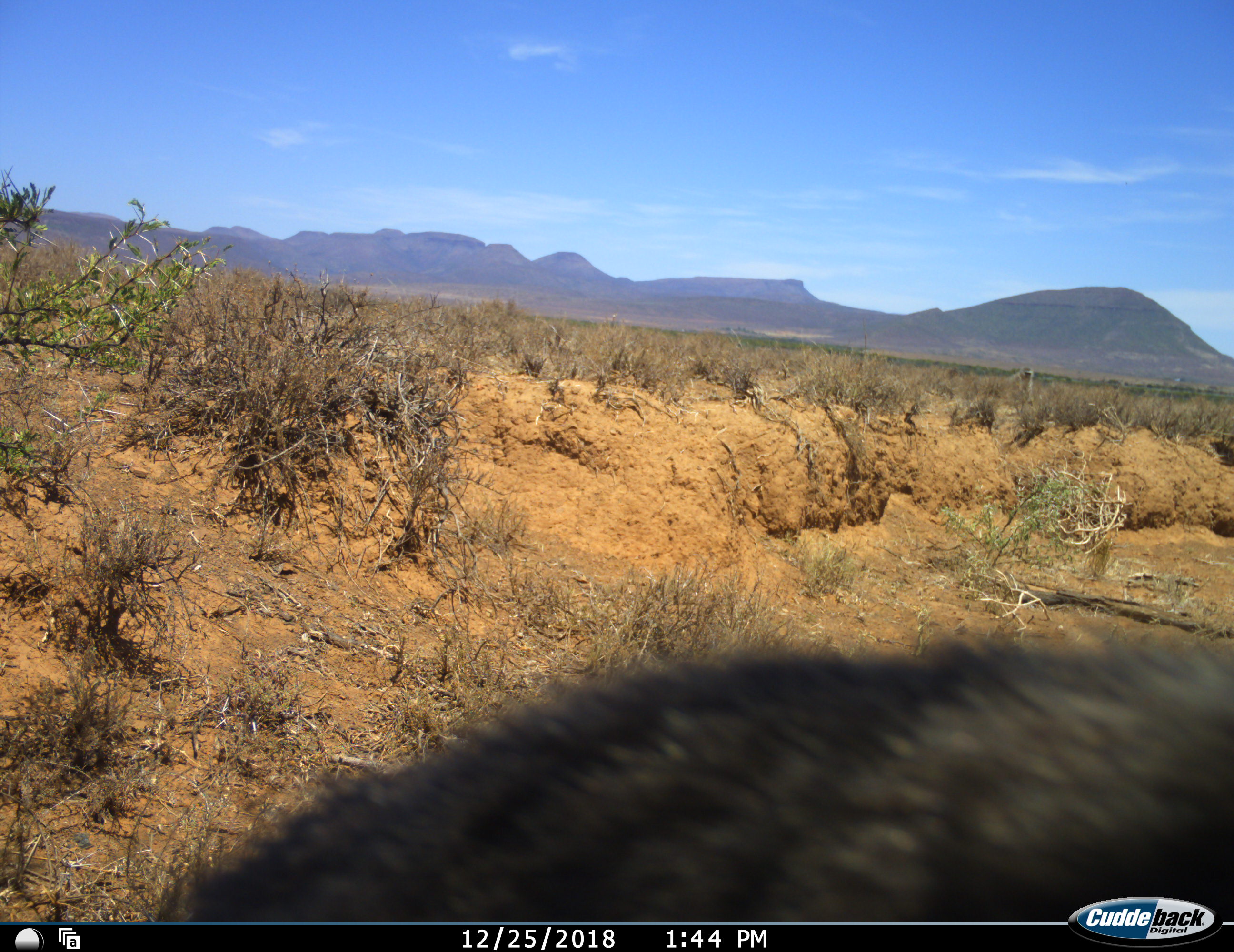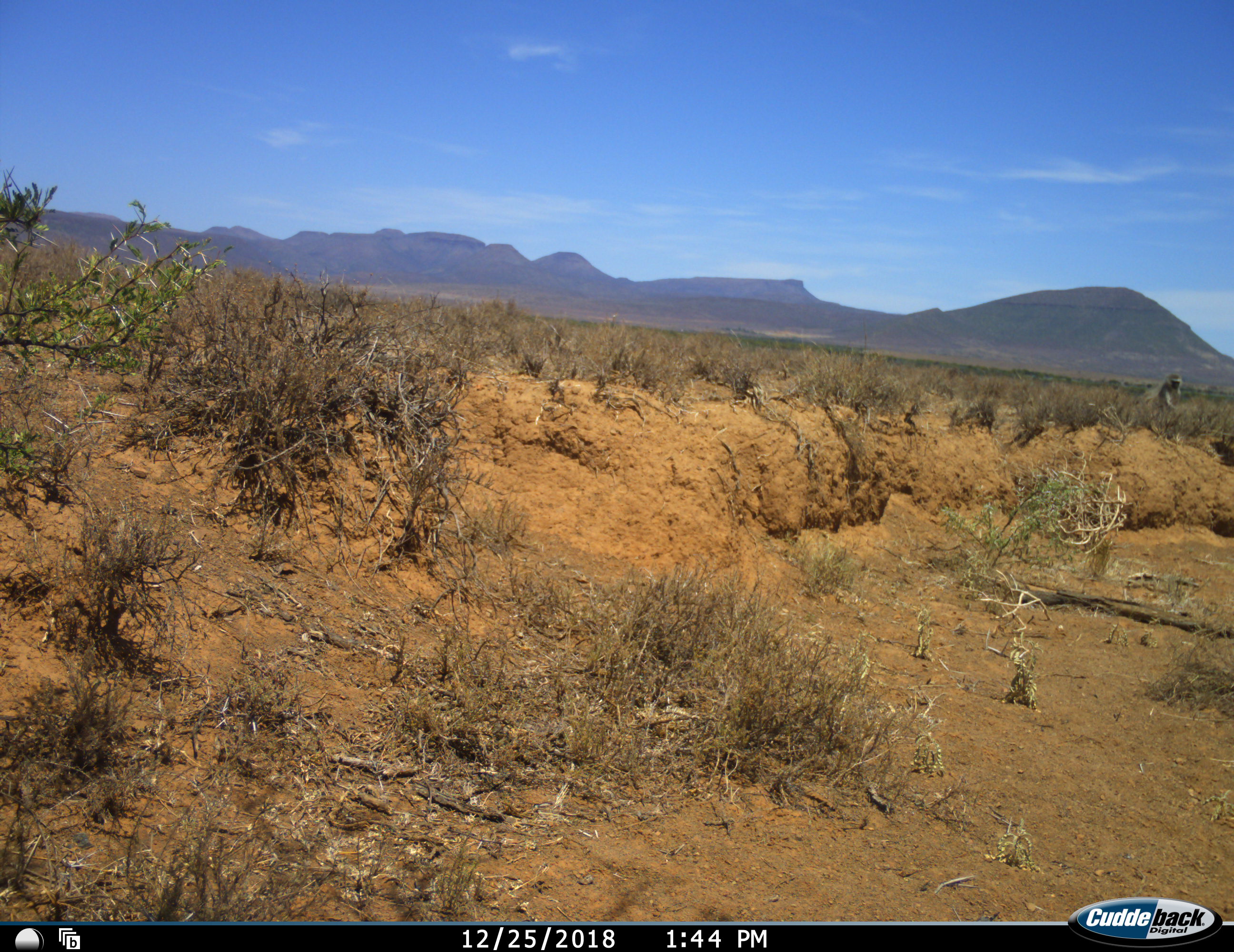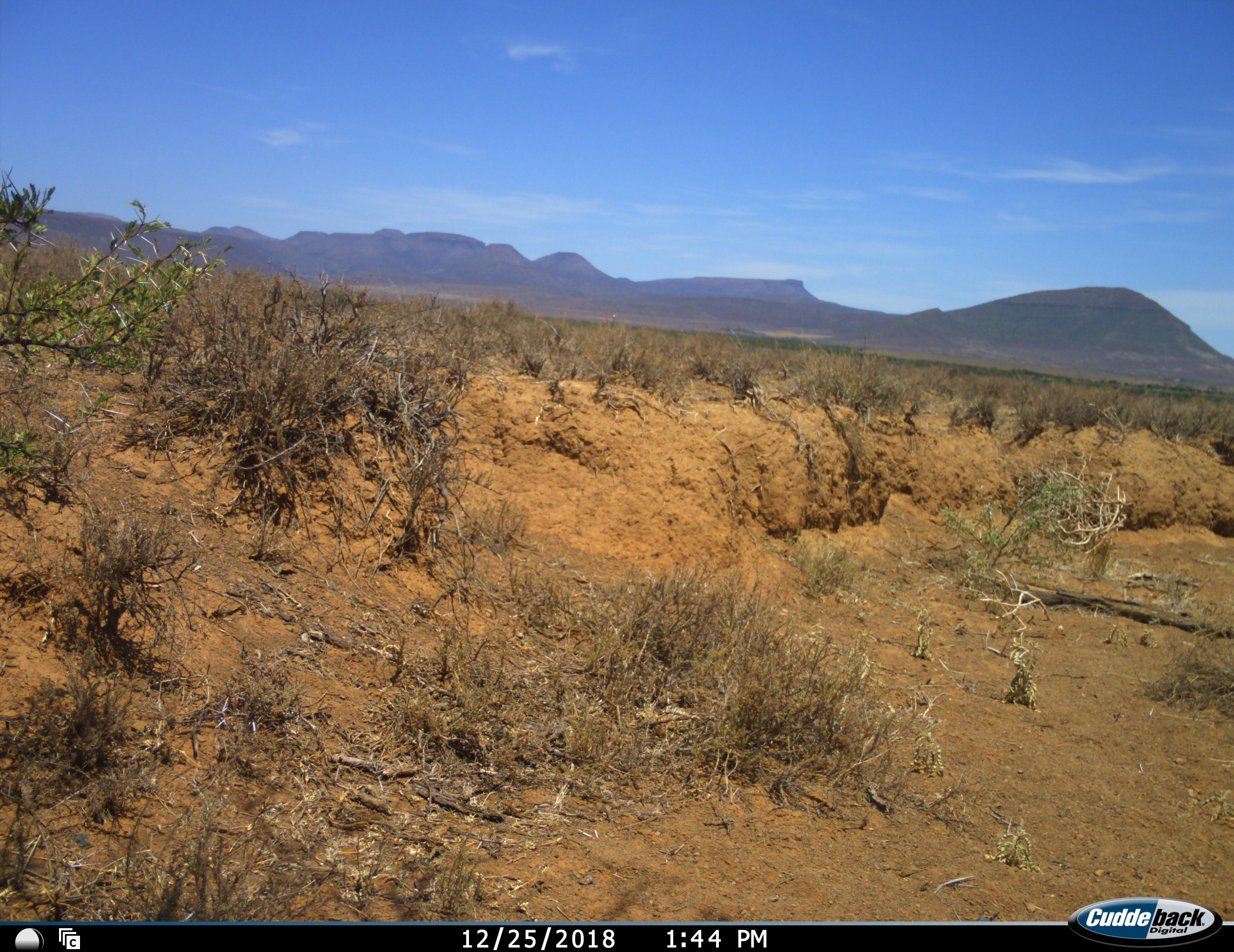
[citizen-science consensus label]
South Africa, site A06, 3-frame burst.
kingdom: Animalia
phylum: Chordata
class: Mammalia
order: Primates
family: Cercopithecidae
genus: Chlorocebus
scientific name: Chlorocebus pygerythrus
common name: vervet monkey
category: monkeyvervet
Monkeyvervet (vervet monkey) (Chlorocebus pygerythrus), count 2. Behavior (volunteer vote fractions): standing 14%, resting 0%, moving 86%, interacting 0%. Young present (vote fraction): 0%. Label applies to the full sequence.